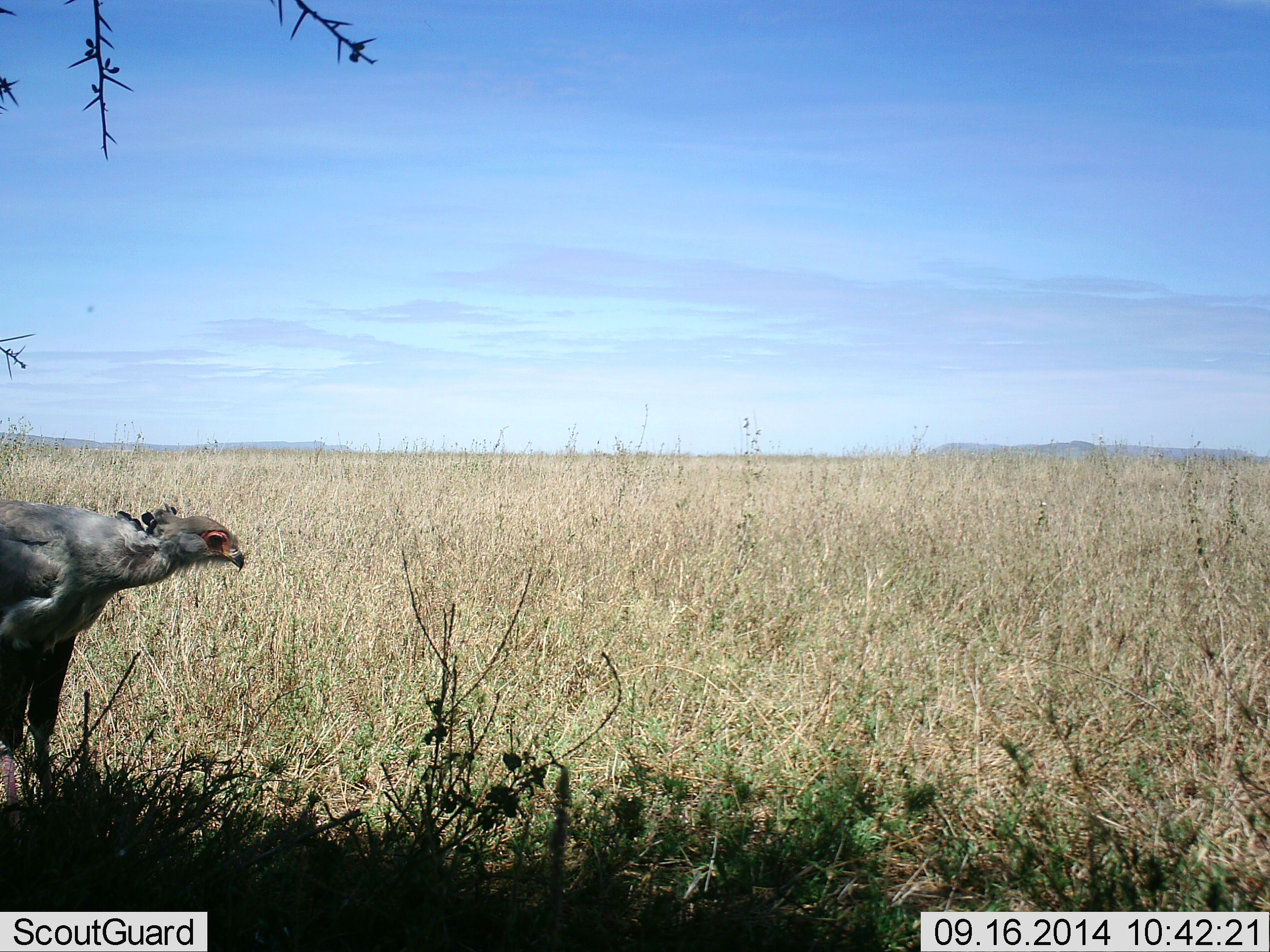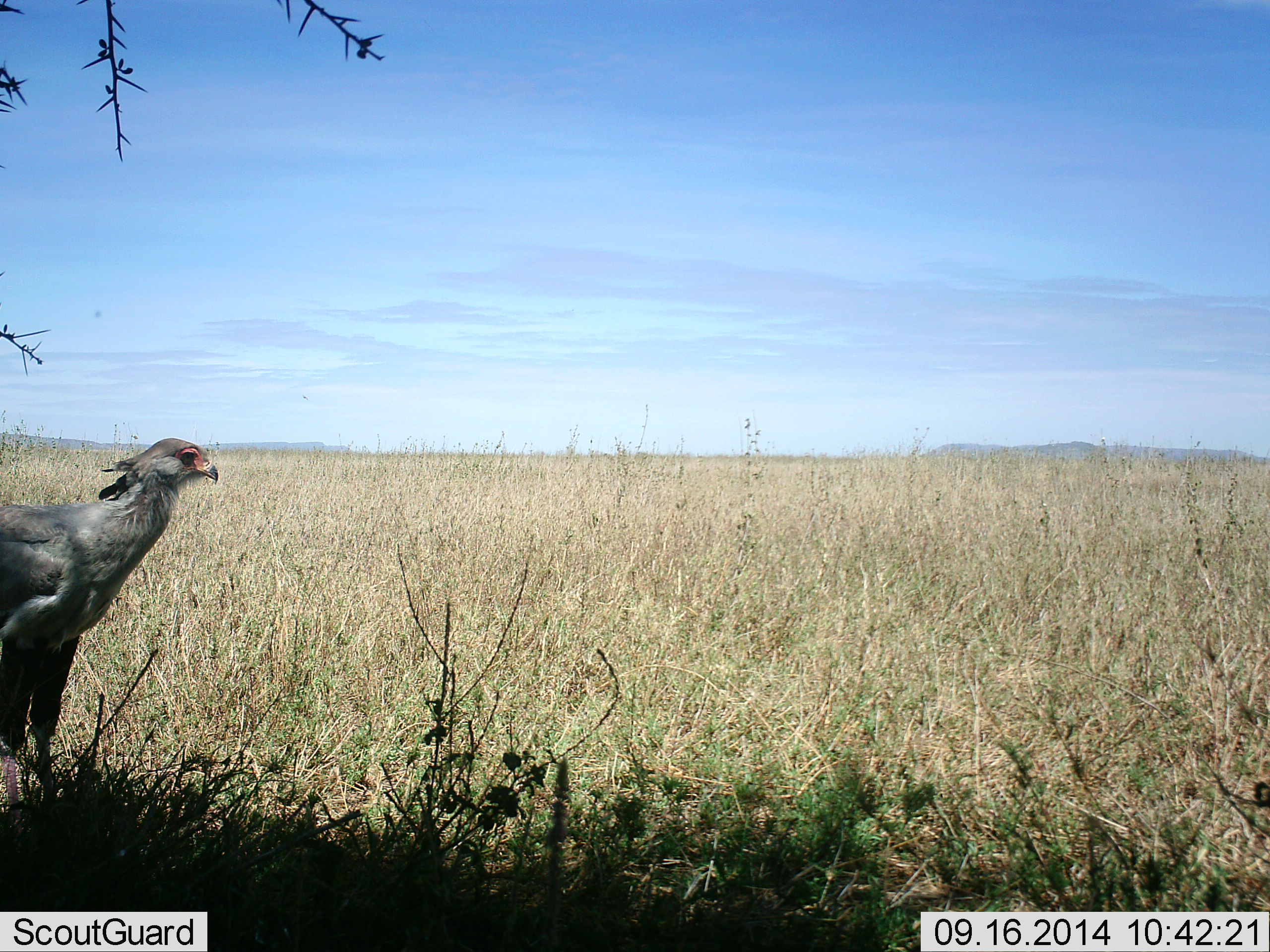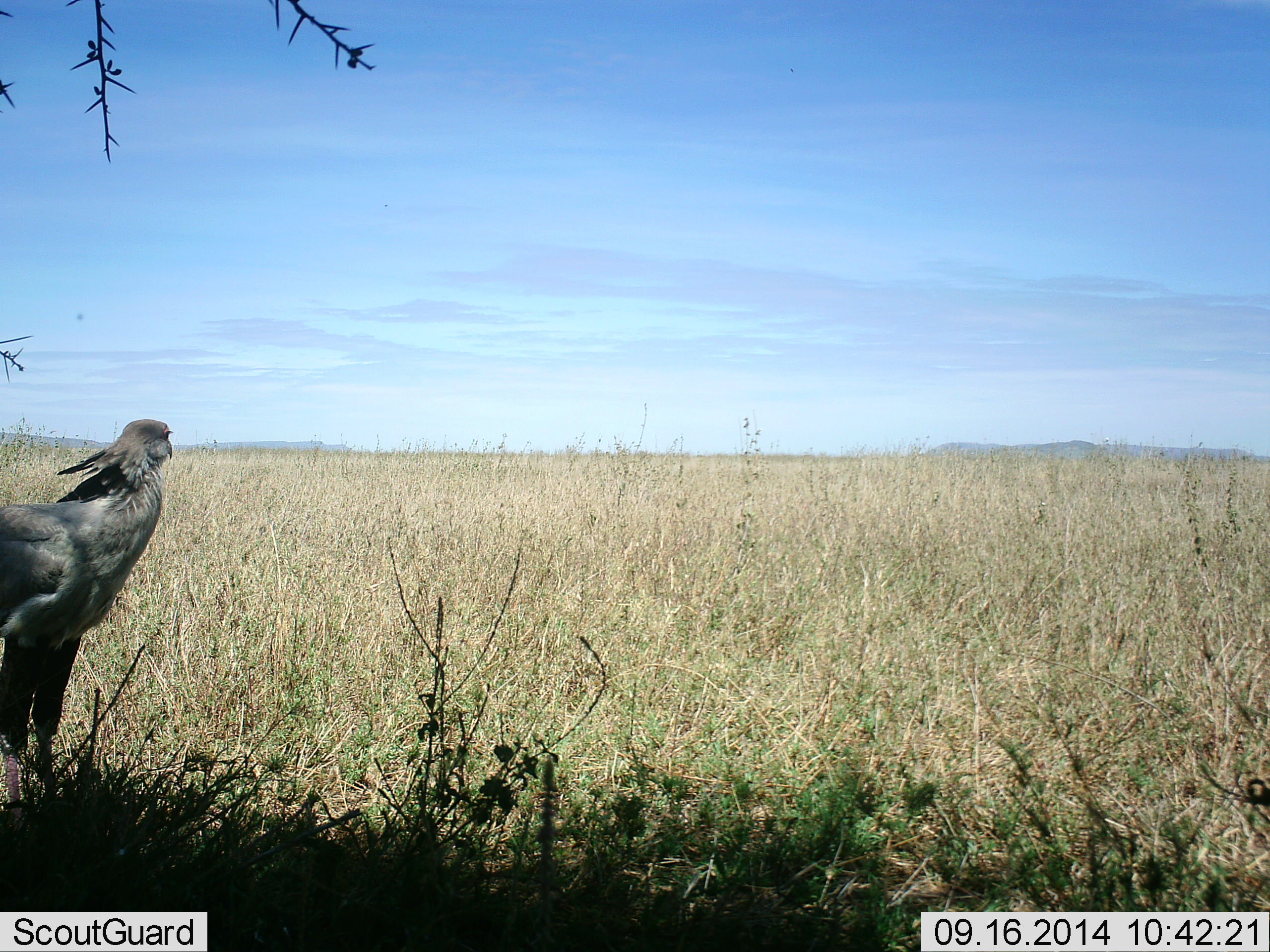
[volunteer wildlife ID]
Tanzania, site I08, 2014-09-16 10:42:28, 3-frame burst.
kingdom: Animalia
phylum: Chordata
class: Aves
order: Accipitriformes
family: Sagittariidae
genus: Sagittarius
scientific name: Sagittarius serpentarius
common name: secretary bird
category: secretarybird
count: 1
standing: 80%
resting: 10%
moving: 10%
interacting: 0%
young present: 0%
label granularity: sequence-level